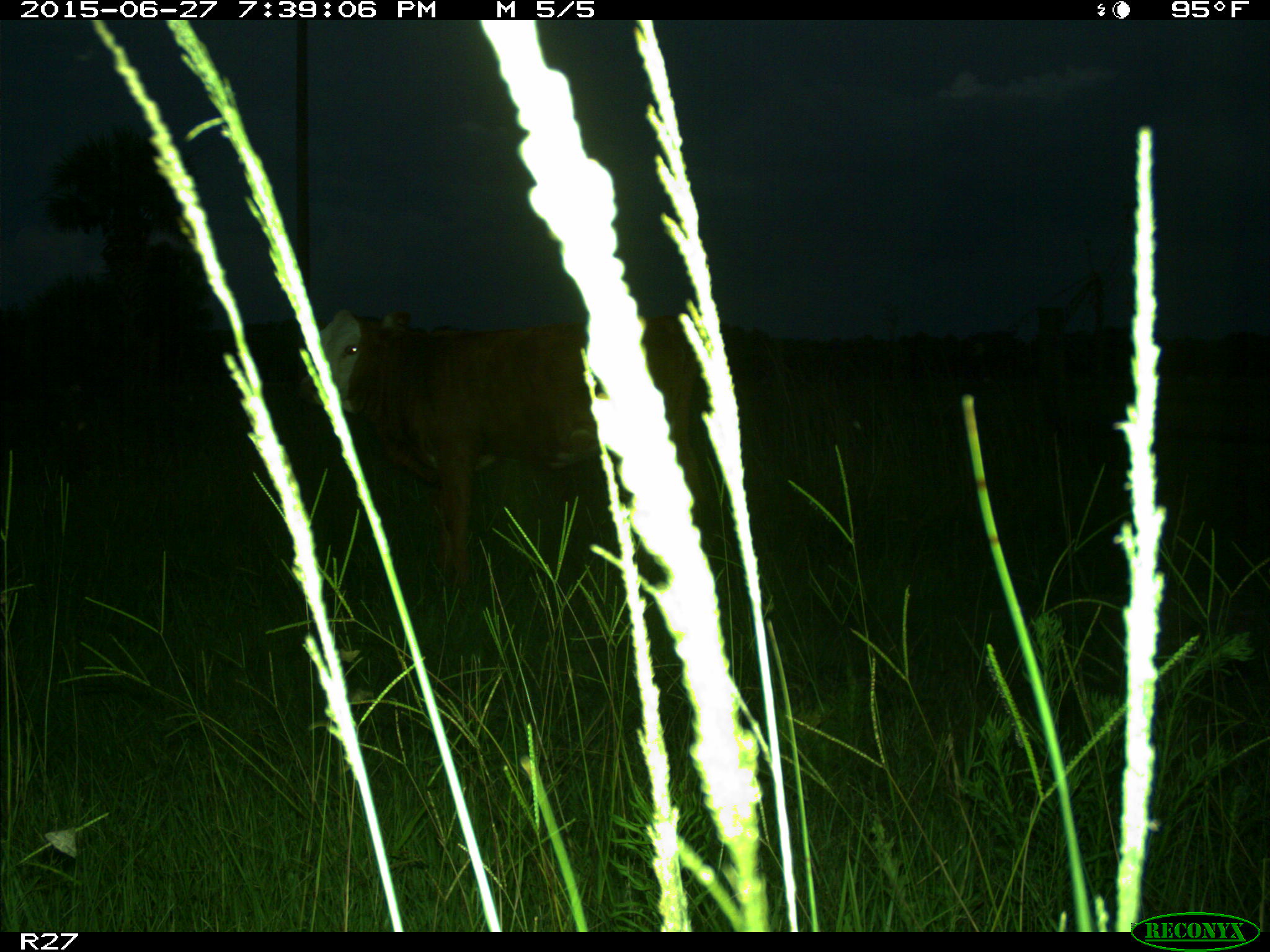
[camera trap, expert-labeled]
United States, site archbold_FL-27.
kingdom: Animalia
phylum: Chordata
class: Mammalia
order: Artiodactyla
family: Bovidae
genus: Bos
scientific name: Bos taurus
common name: domestic cow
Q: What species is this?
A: Bos taurus (domestic cow).